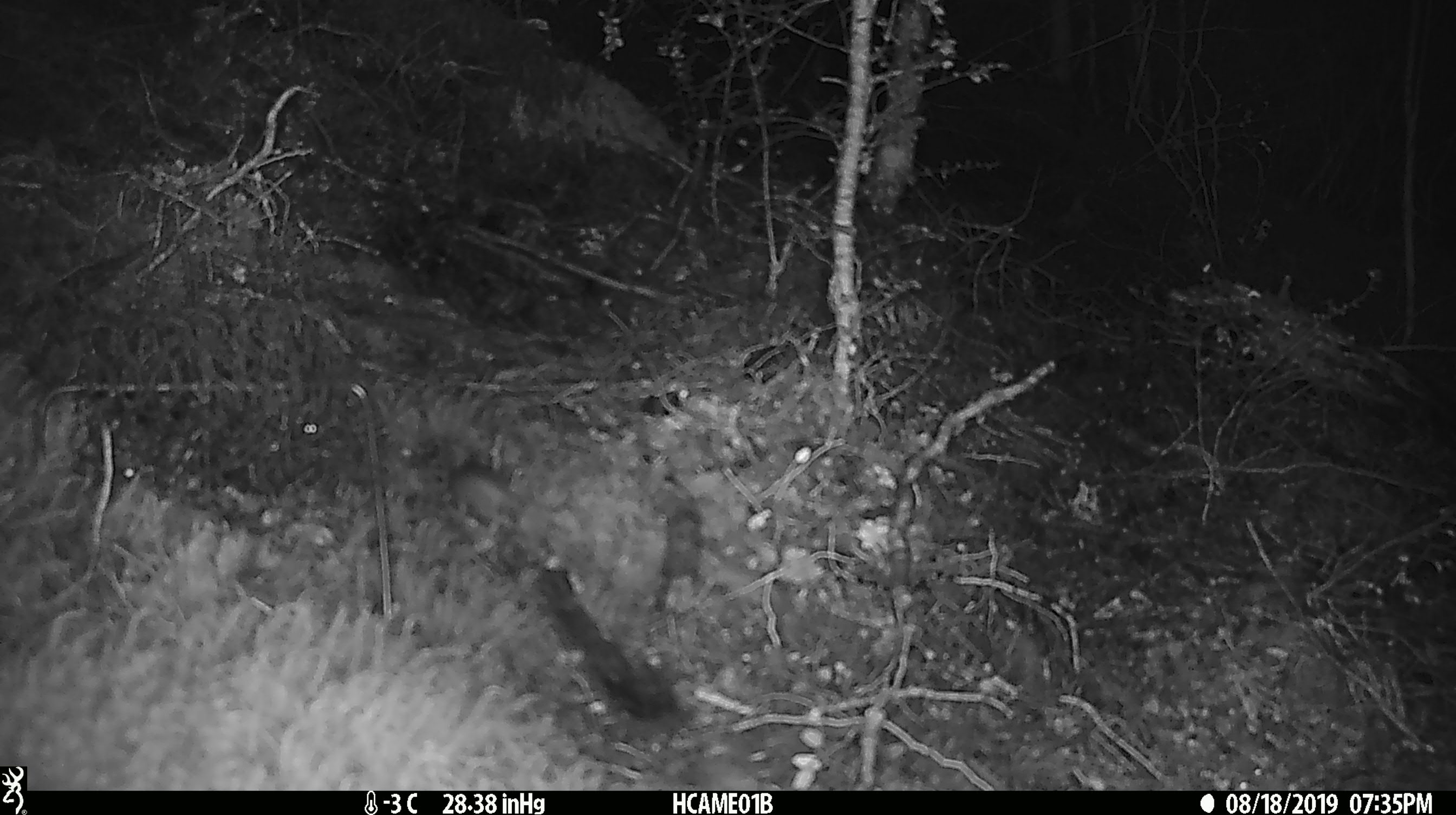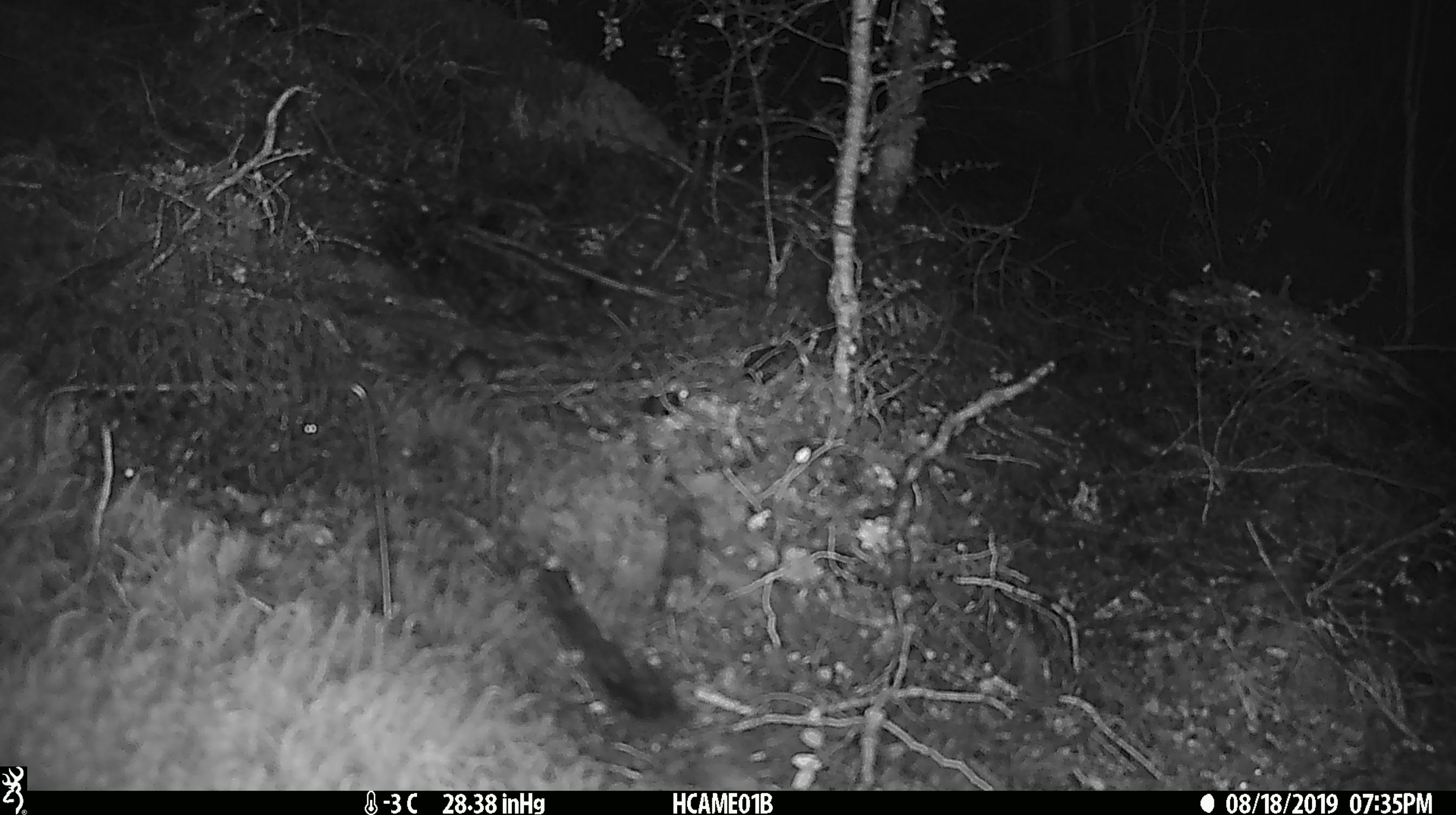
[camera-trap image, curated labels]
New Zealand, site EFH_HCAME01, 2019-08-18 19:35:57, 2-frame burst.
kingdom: Animalia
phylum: Chordata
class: Mammalia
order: Rodentia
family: Muridae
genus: Mus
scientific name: Mus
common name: mouse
Mouse (Mus).